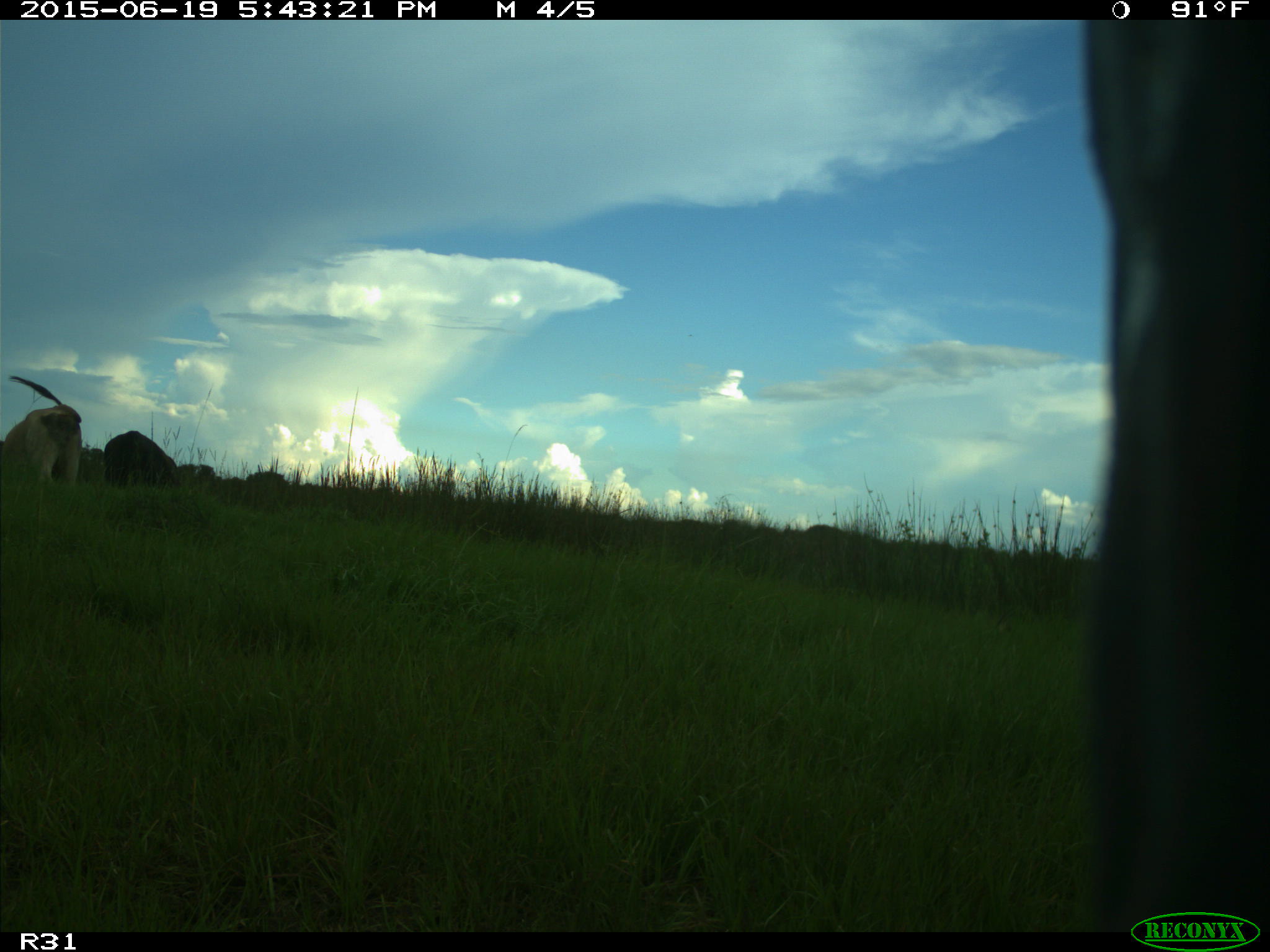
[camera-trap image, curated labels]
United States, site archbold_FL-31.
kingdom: Animalia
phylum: Chordata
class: Mammalia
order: Artiodactyla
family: Bovidae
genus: Bos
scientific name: Bos taurus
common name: domestic cow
Bos taurus (domestic cow).